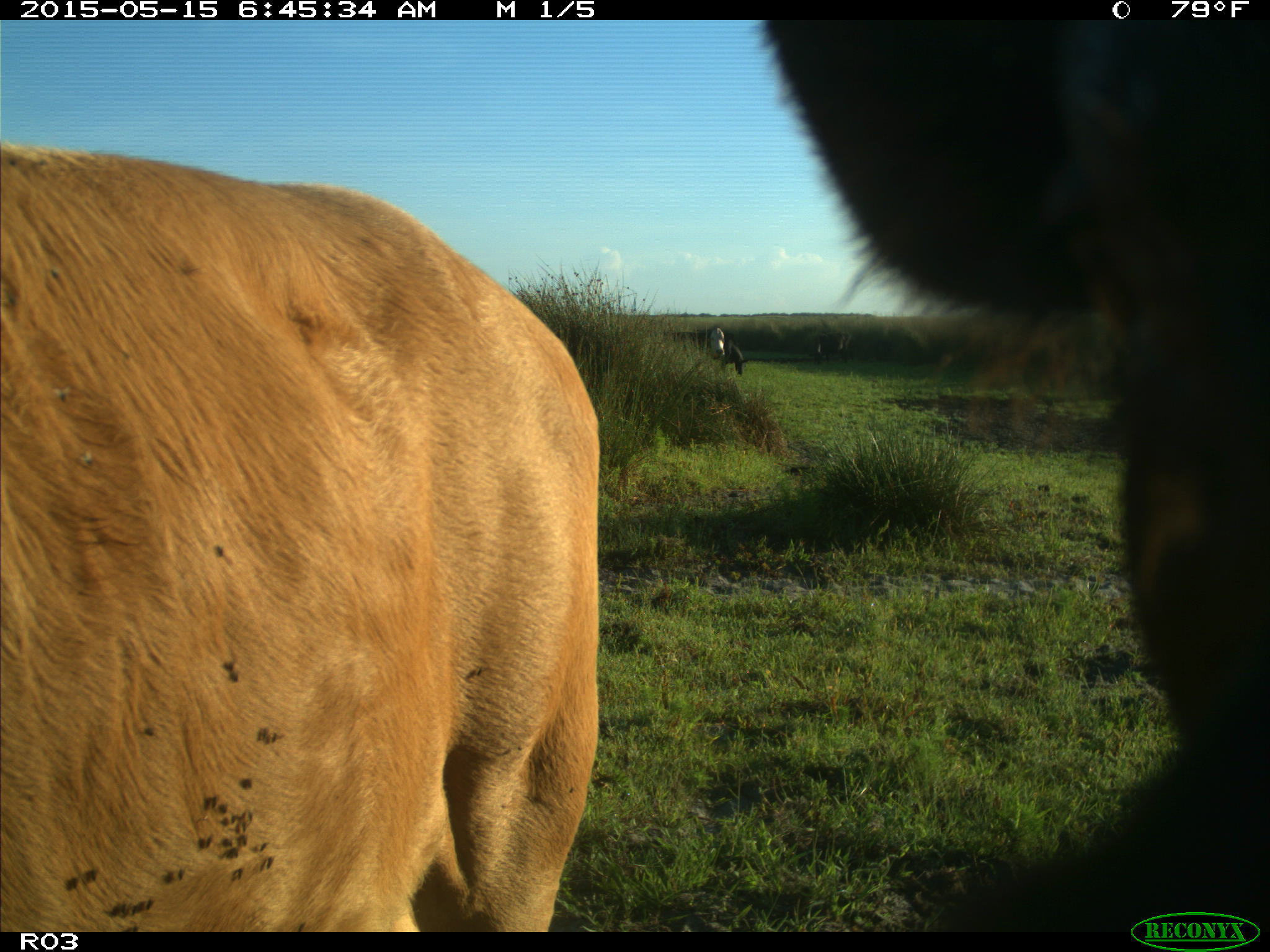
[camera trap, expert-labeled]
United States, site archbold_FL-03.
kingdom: Animalia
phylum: Chordata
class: Mammalia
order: Artiodactyla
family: Bovidae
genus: Bos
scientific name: Bos taurus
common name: domestic cow